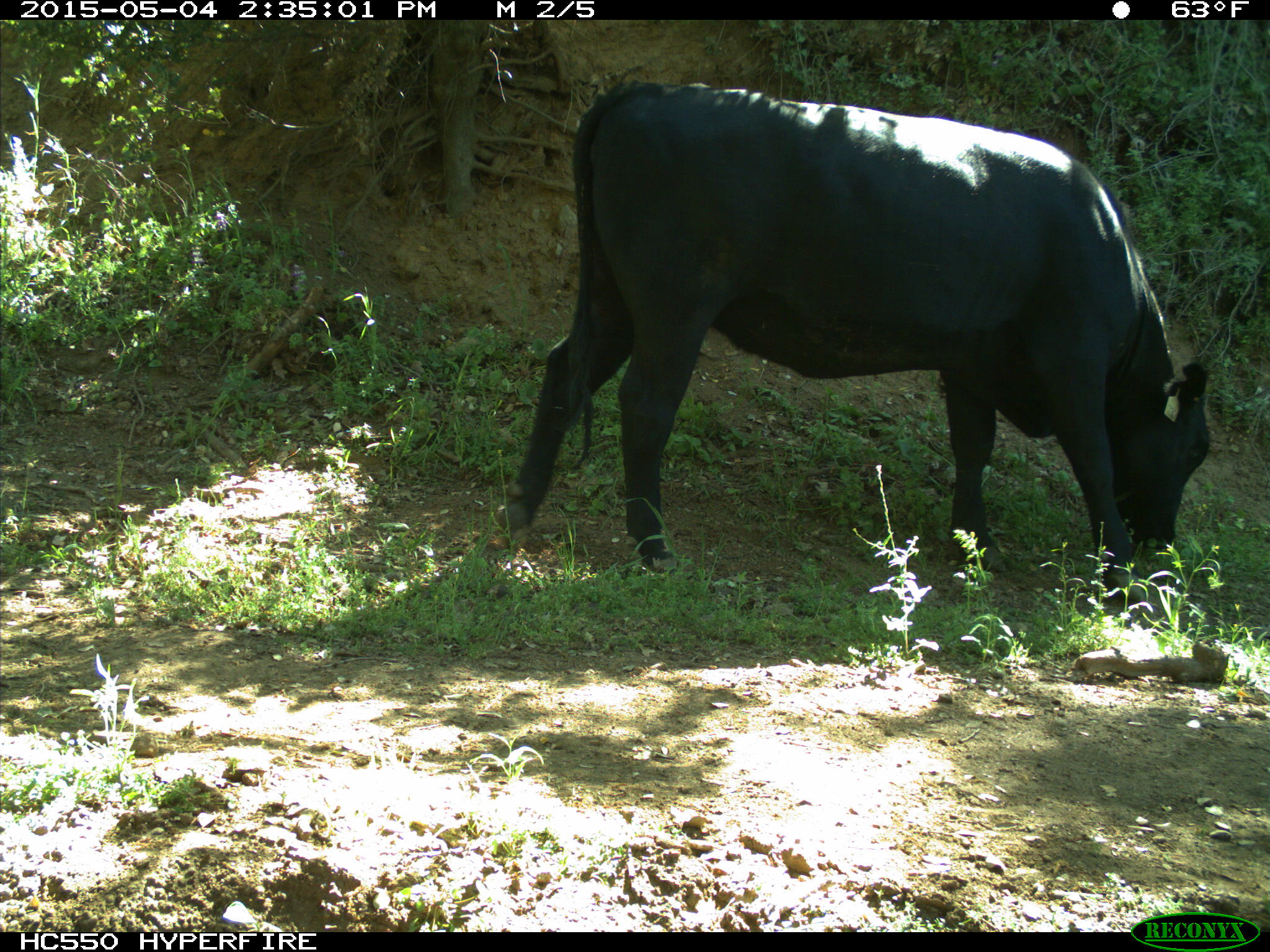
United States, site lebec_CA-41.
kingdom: Animalia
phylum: Chordata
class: Mammalia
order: Artiodactyla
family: Bovidae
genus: Bos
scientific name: Bos taurus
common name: domestic cow